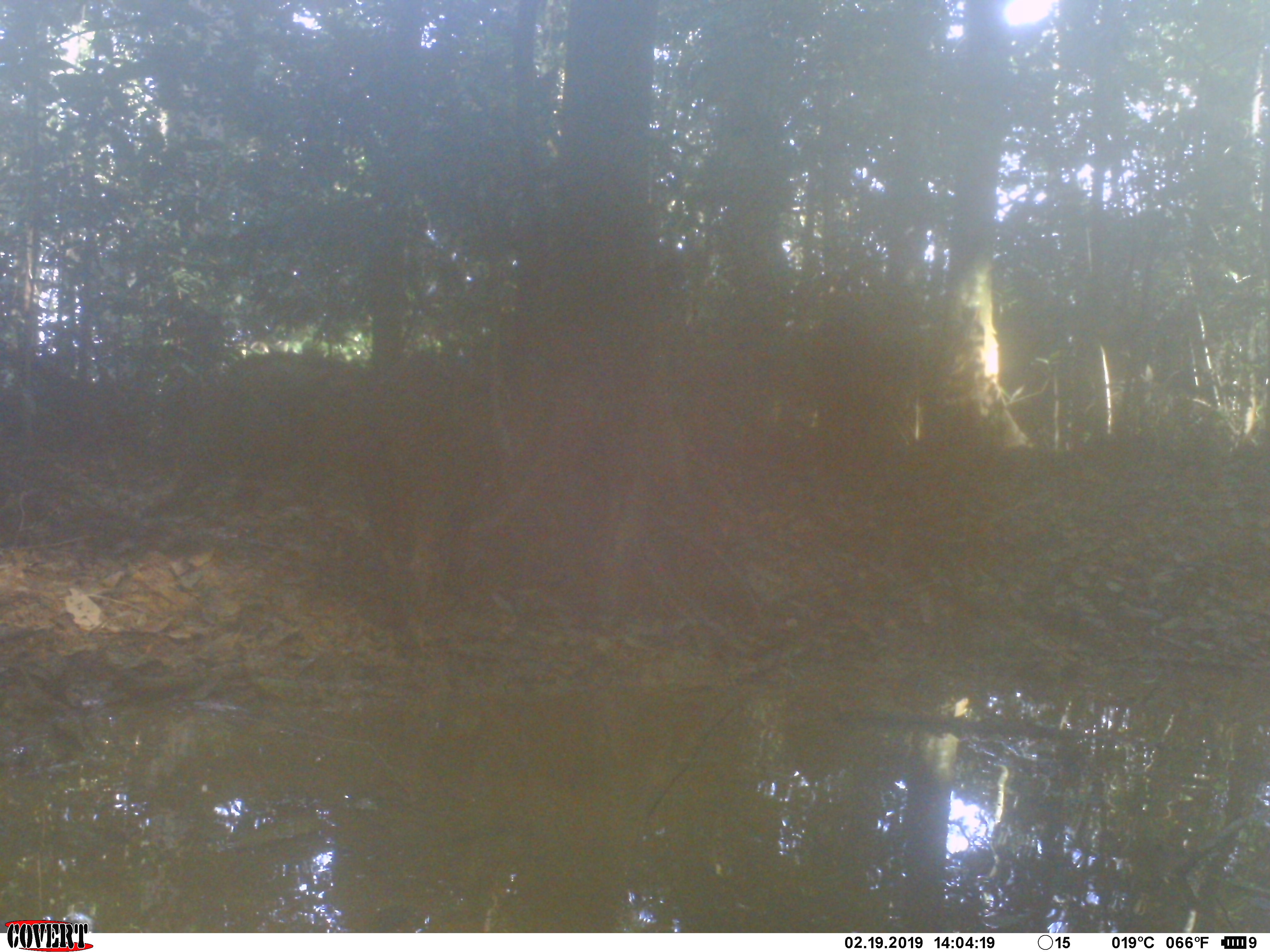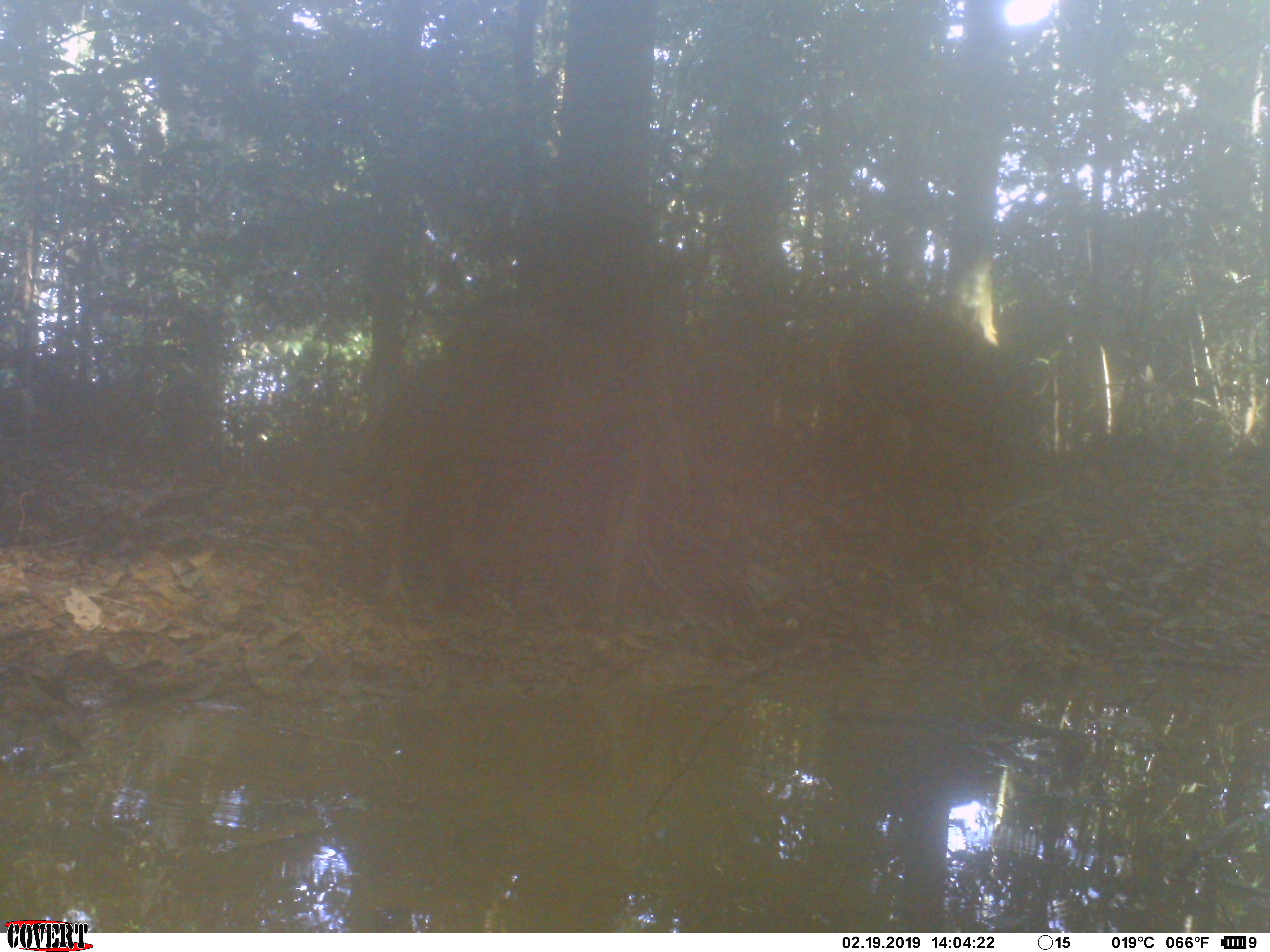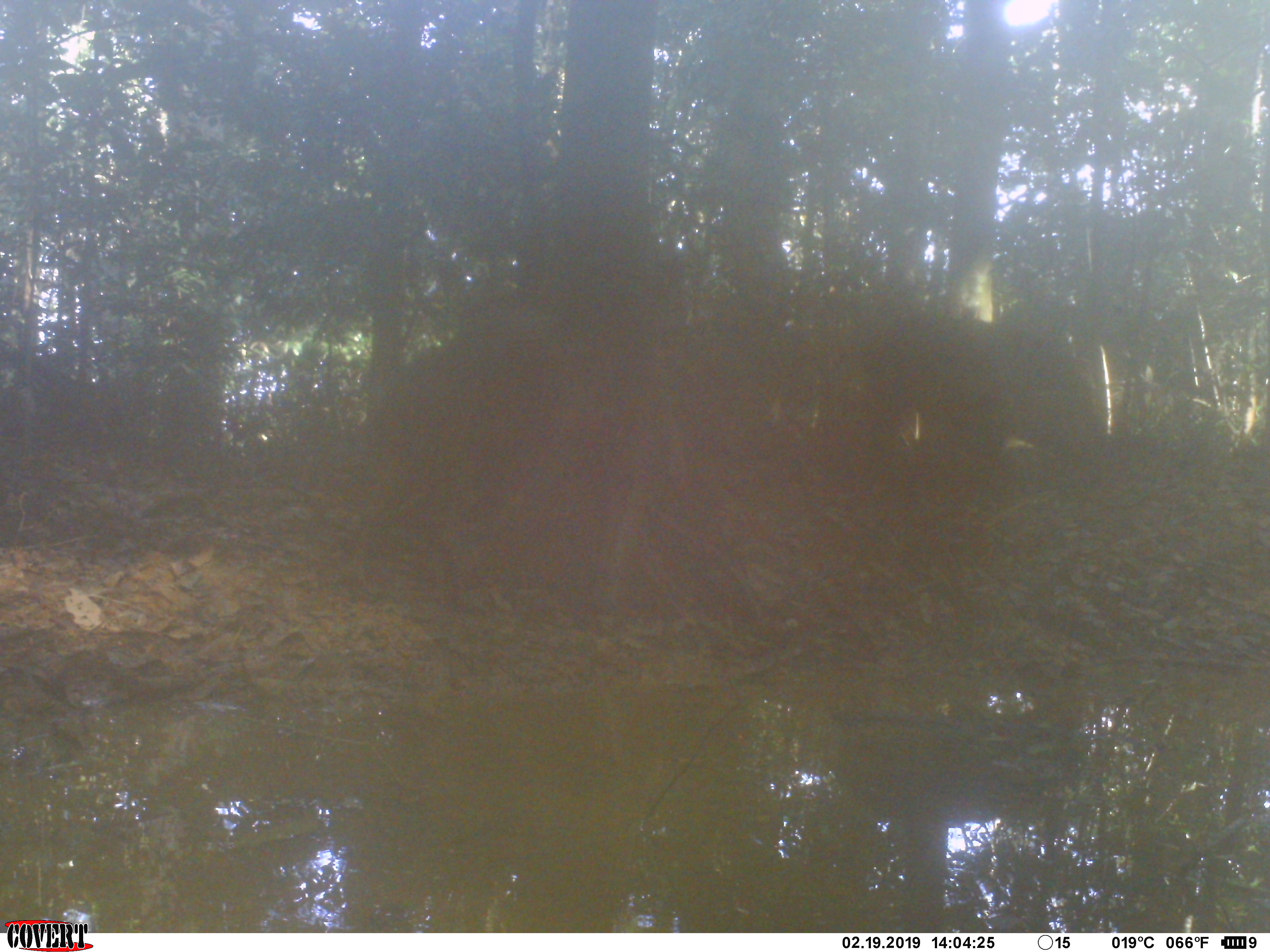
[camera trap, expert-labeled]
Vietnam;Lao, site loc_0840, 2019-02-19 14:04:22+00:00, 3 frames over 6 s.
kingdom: Animalia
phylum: Chordata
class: Mammalia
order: Artiodactyla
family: Suidae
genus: Sus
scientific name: Sus scrofa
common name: eurasian wild pig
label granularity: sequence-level